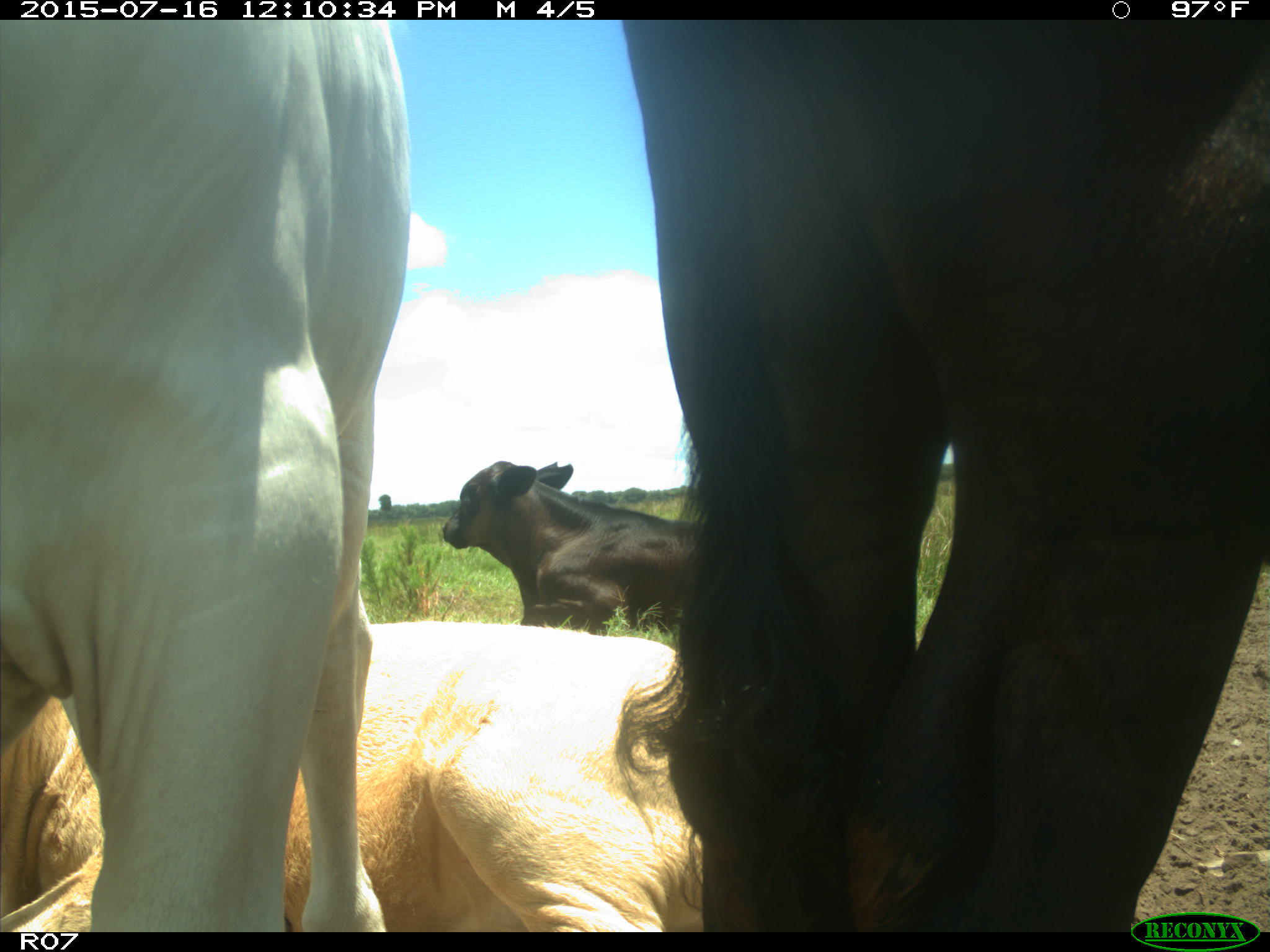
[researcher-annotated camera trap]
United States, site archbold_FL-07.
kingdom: Animalia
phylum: Chordata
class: Mammalia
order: Artiodactyla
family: Bovidae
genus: Bos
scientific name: Bos taurus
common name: domestic cow